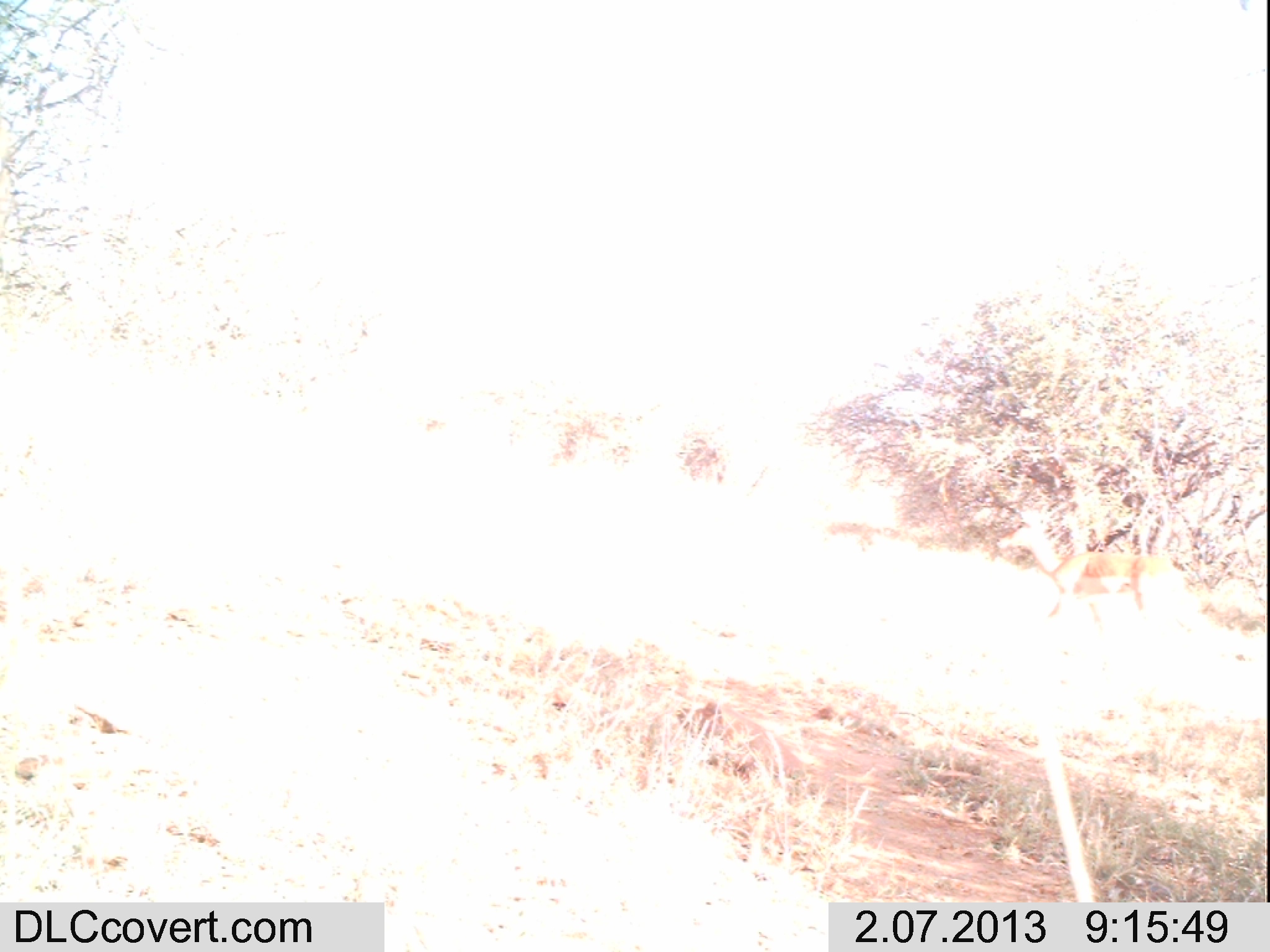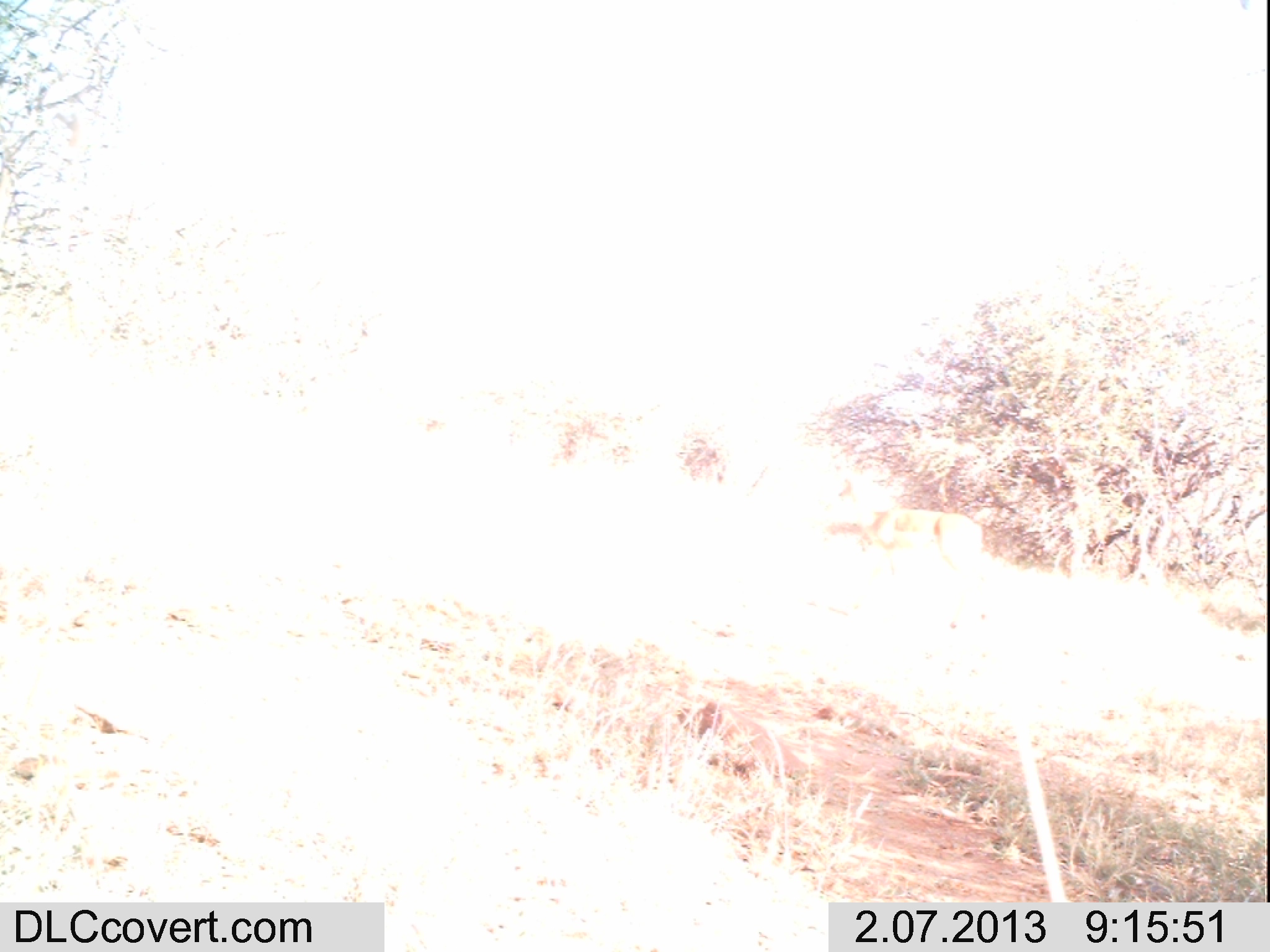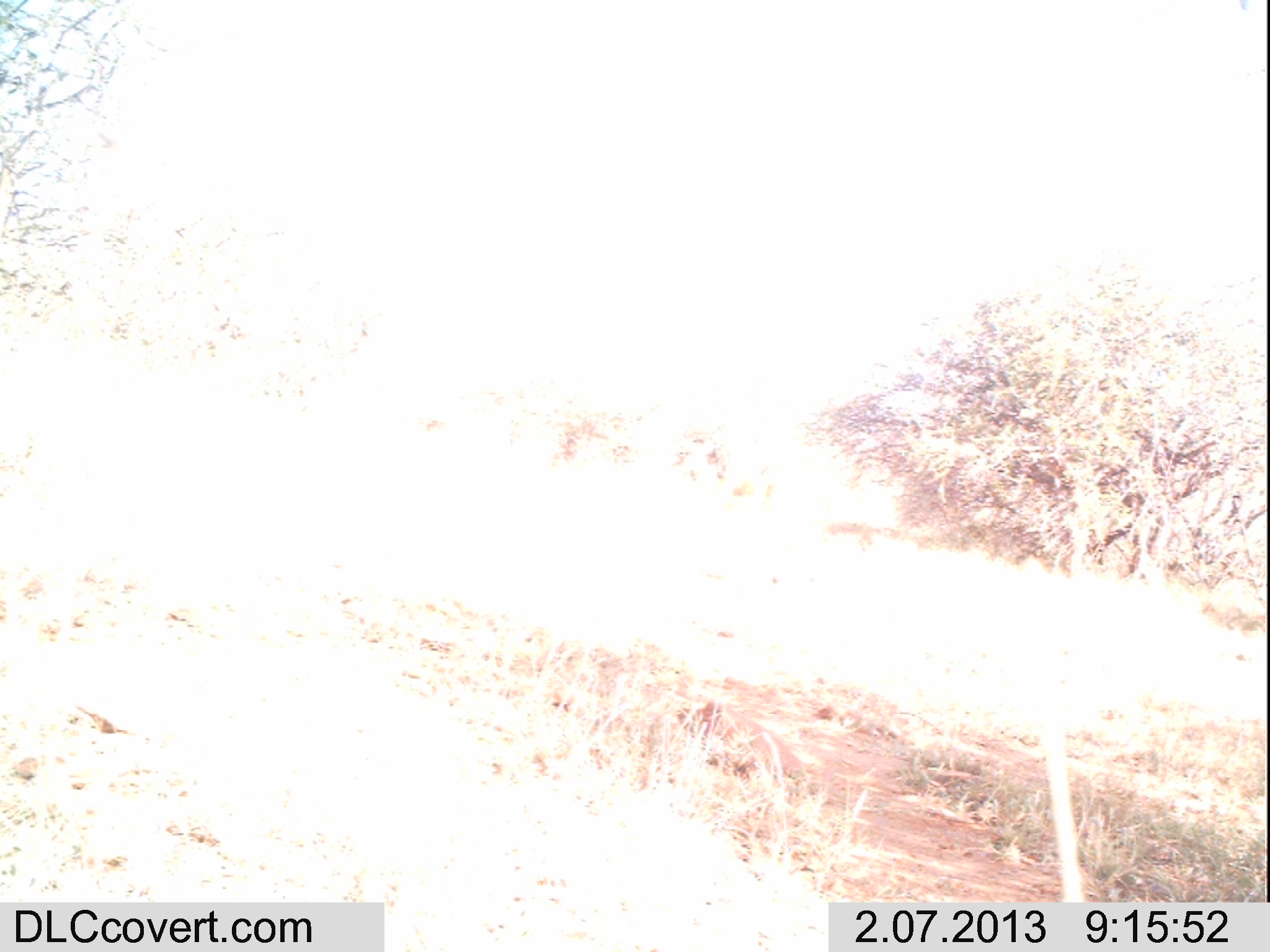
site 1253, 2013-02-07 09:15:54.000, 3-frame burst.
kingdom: Animalia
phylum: Chordata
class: Mammalia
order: Artiodactyla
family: Bovidae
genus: Aepyceros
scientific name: Aepyceros melampus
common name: impala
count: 1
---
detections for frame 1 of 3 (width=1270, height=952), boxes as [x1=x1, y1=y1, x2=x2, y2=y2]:
aepyceros melampus: [x1=995, y1=508, x2=1182, y2=663]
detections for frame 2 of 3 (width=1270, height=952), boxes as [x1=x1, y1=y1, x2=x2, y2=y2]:
aepyceros melampus: [x1=835, y1=490, x2=999, y2=613]